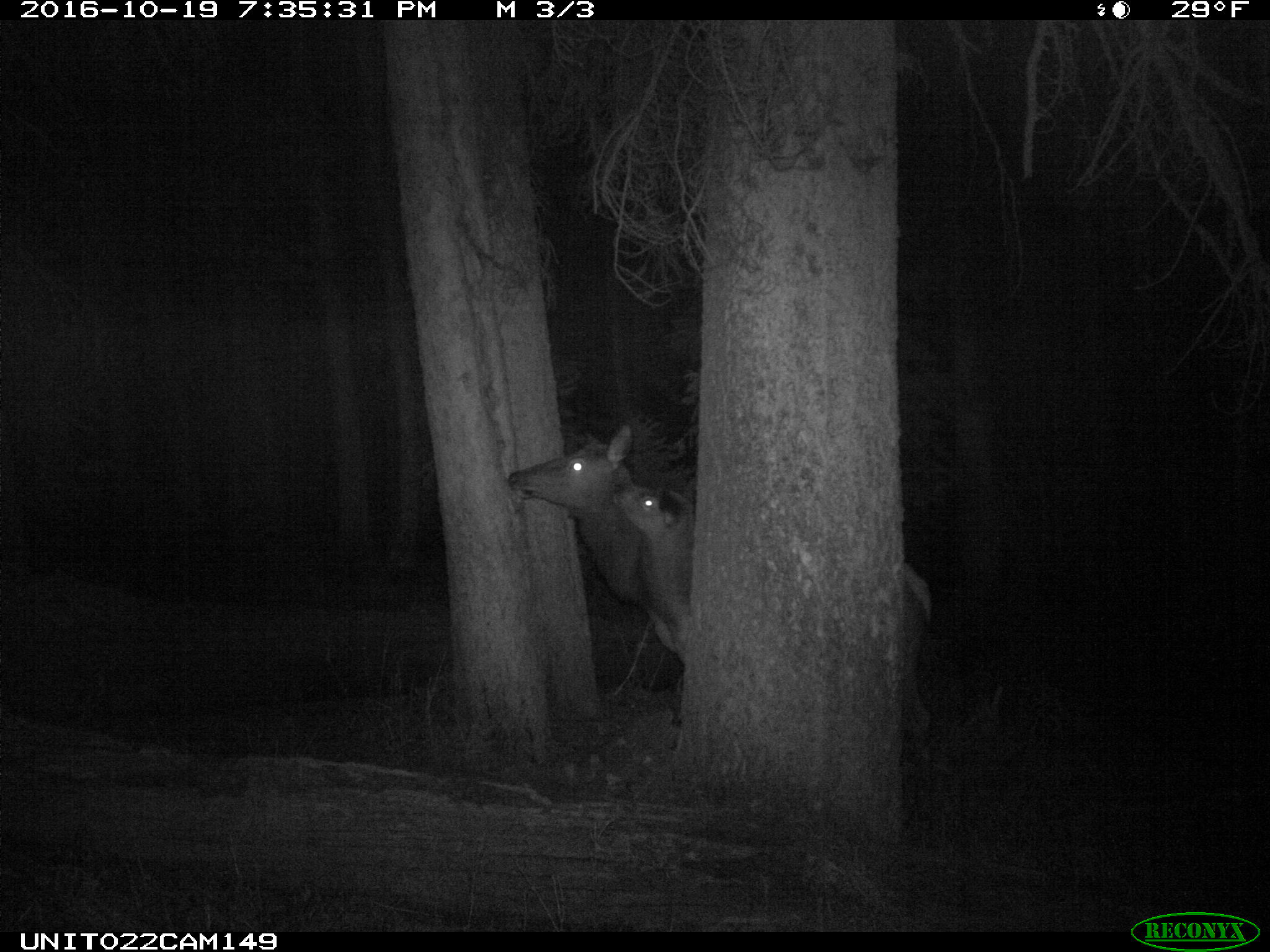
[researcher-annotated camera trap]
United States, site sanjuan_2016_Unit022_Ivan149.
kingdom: Animalia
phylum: Chordata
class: Mammalia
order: Artiodactyla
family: Cervidae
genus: Cervus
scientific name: Cervus elaphus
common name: red deer